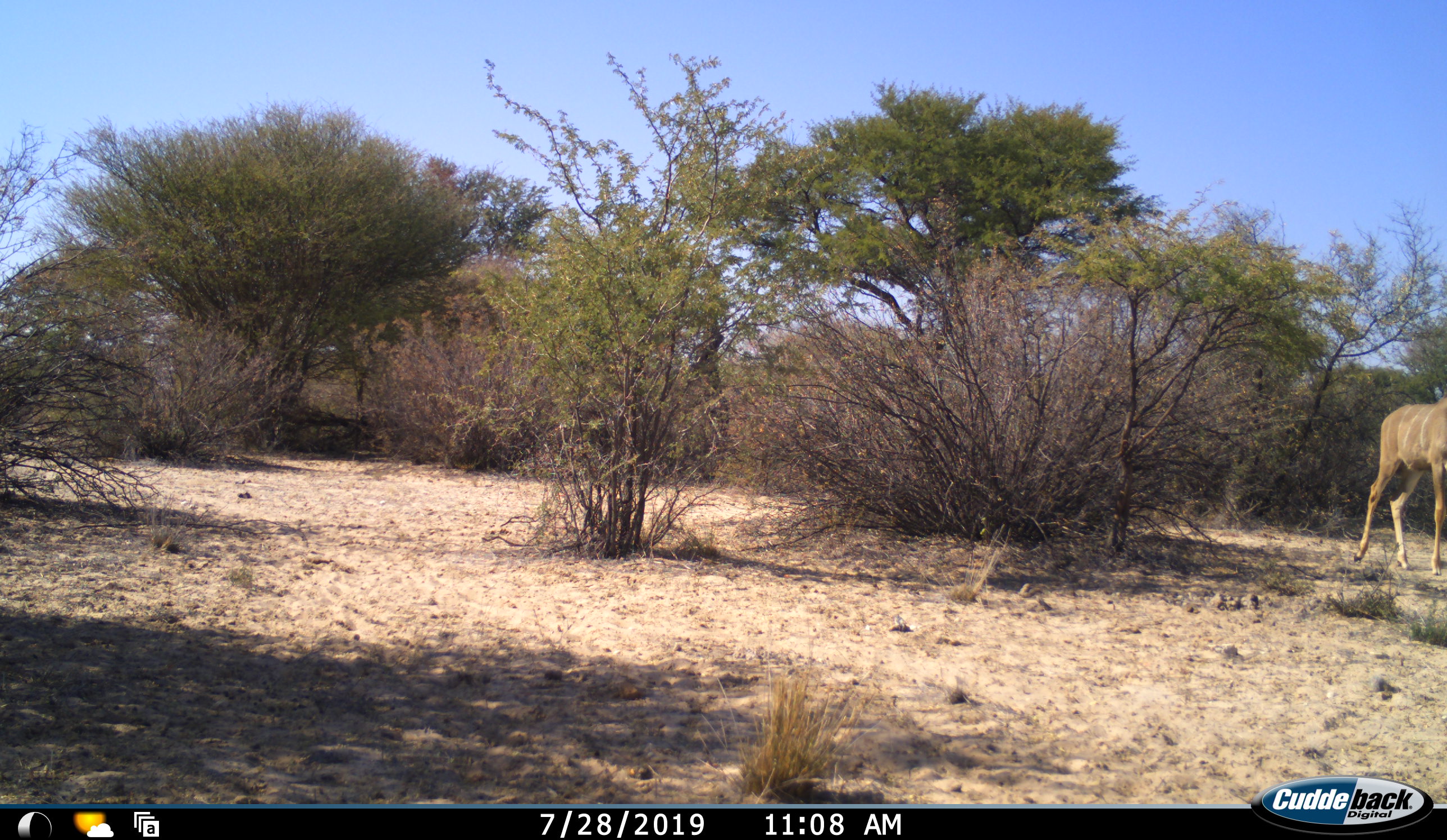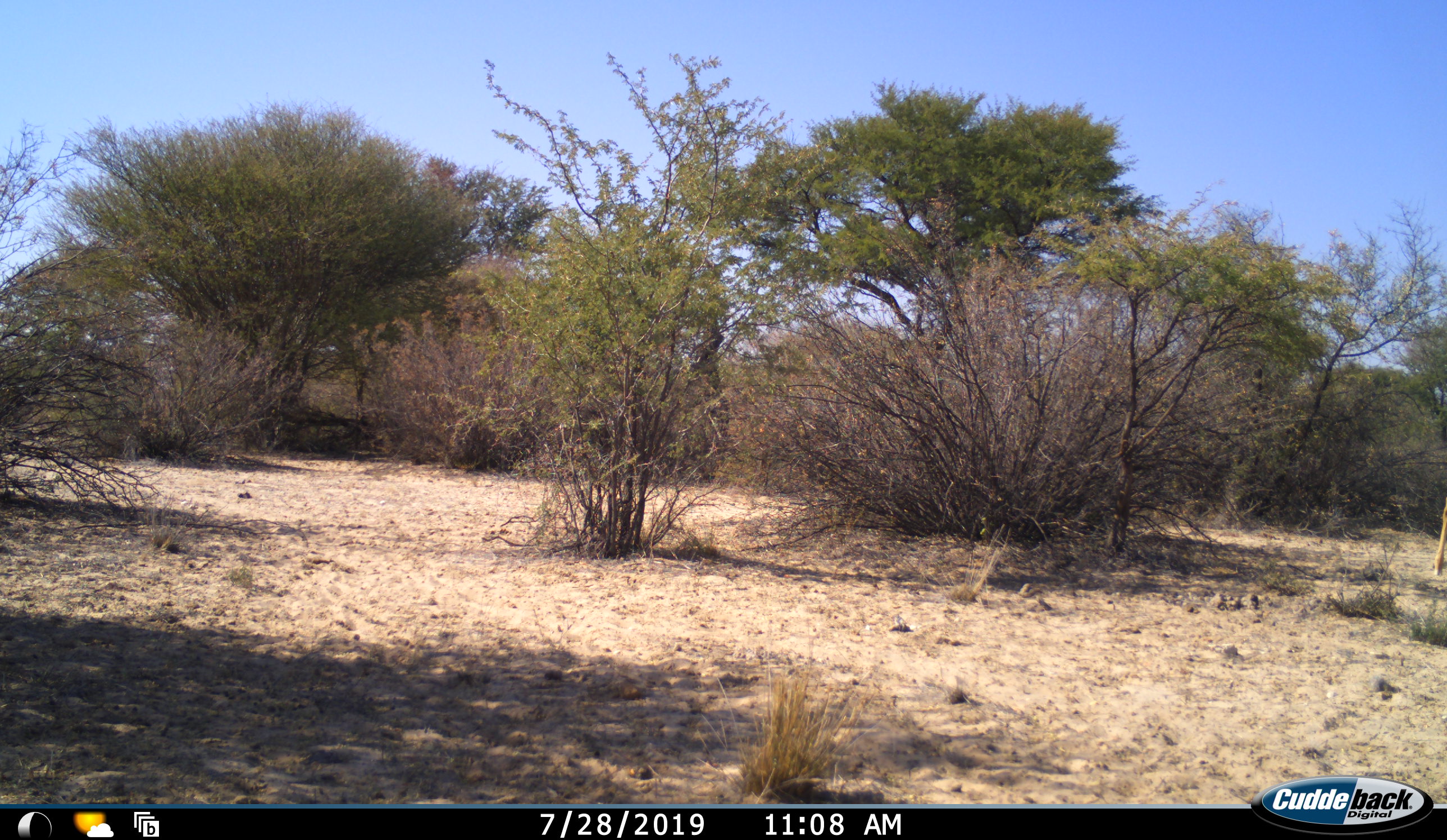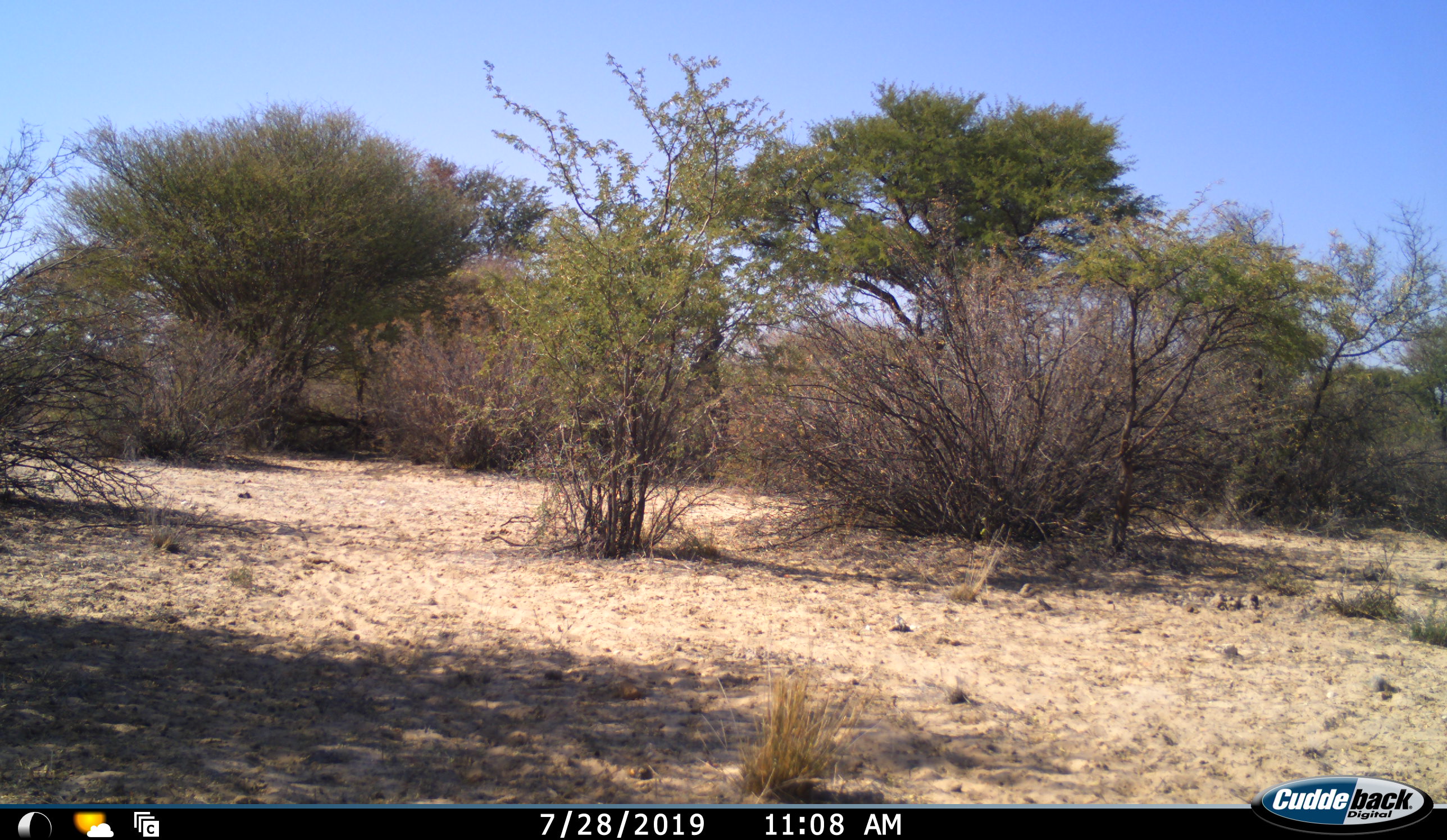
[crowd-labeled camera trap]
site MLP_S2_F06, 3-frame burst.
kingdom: Animalia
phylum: Chordata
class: Mammalia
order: Artiodactyla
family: Bovidae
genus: Tragelaphus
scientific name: Tragelaphus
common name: kudu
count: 1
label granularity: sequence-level